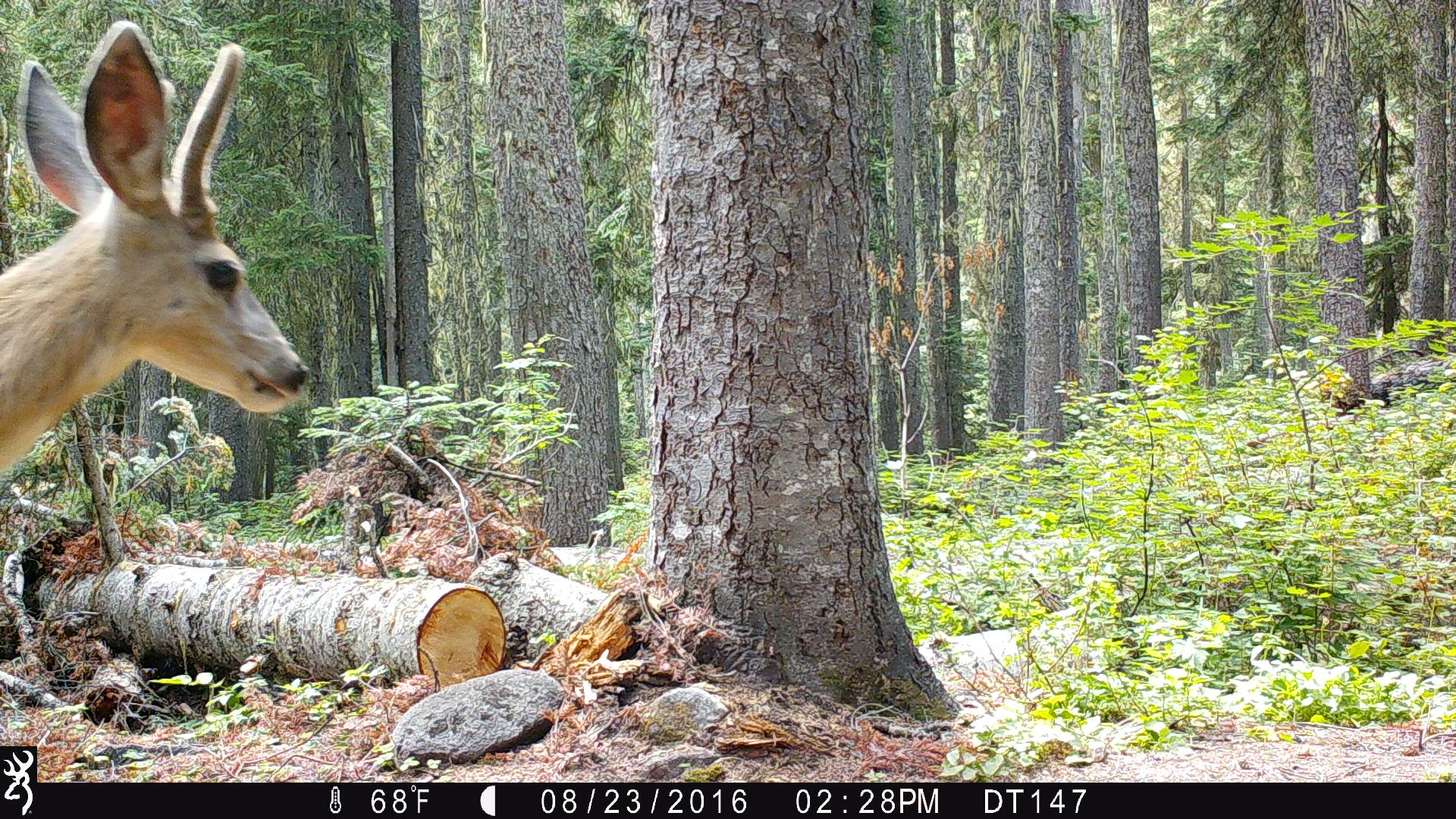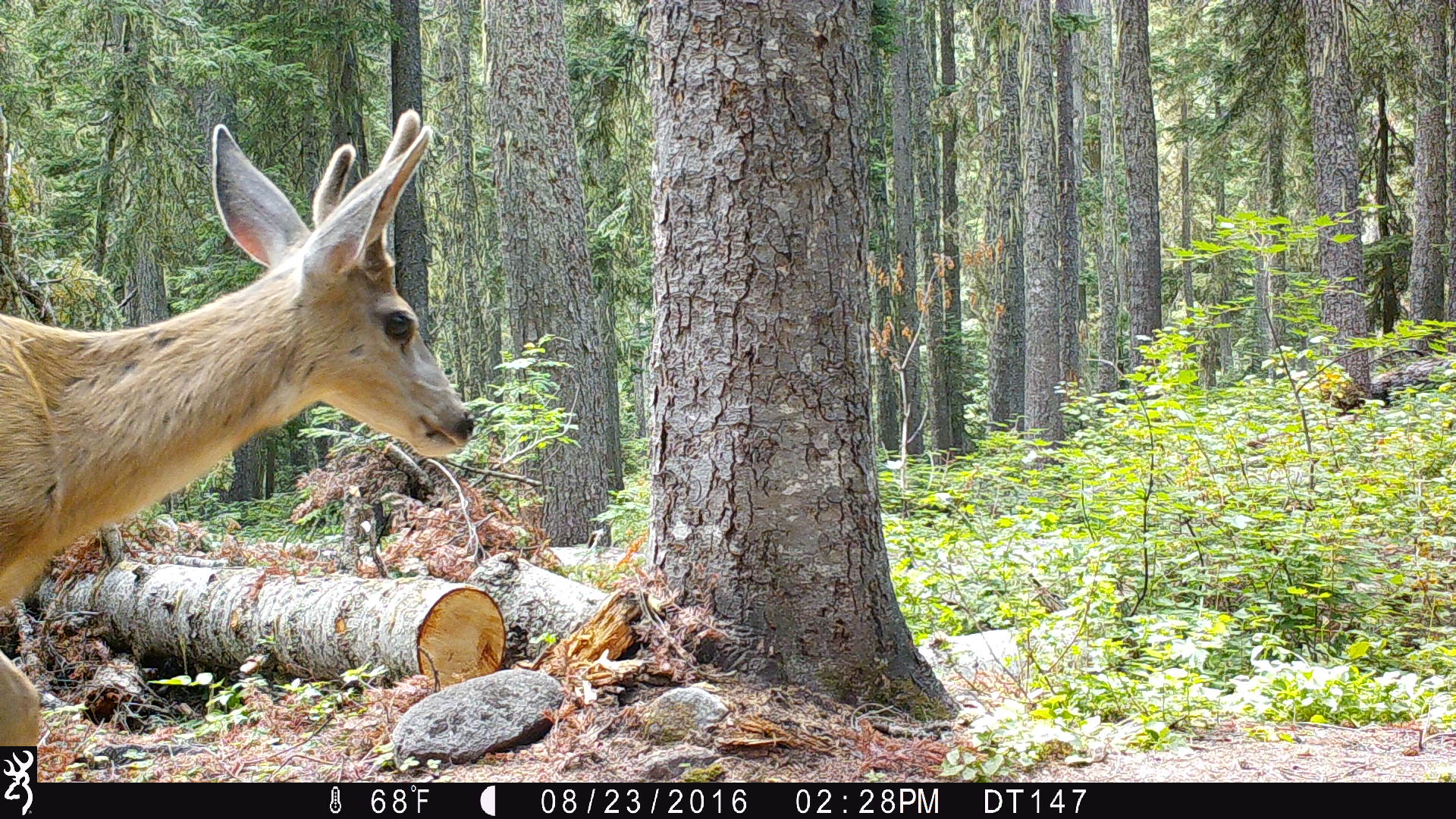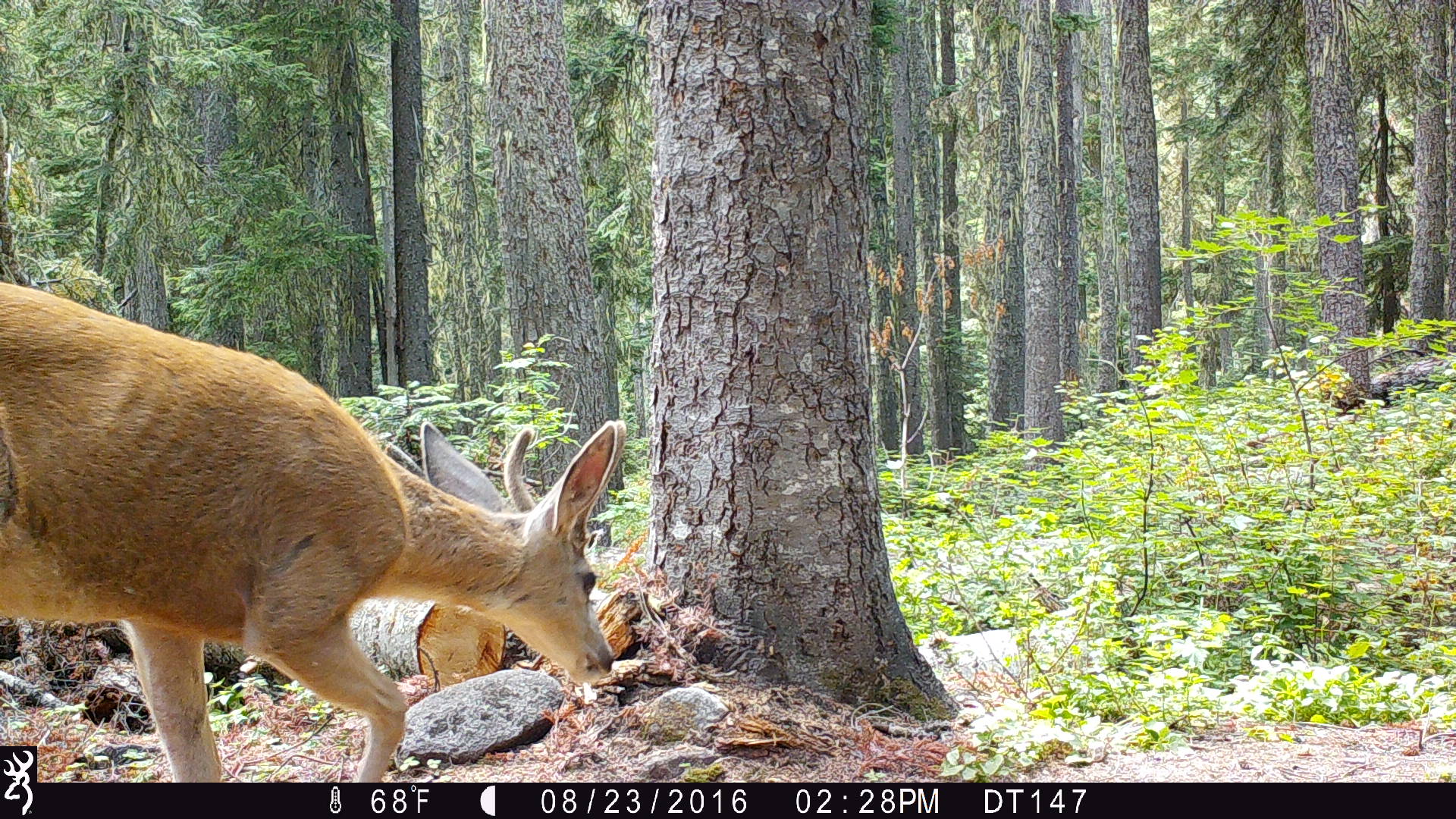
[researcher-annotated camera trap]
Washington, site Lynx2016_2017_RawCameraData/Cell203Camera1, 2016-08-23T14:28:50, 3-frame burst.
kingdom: Animalia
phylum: Chordata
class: Mammalia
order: Artiodactyla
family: Cervidae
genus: Odocoileus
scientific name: Odocoileus hemionus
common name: mule deer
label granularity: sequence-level